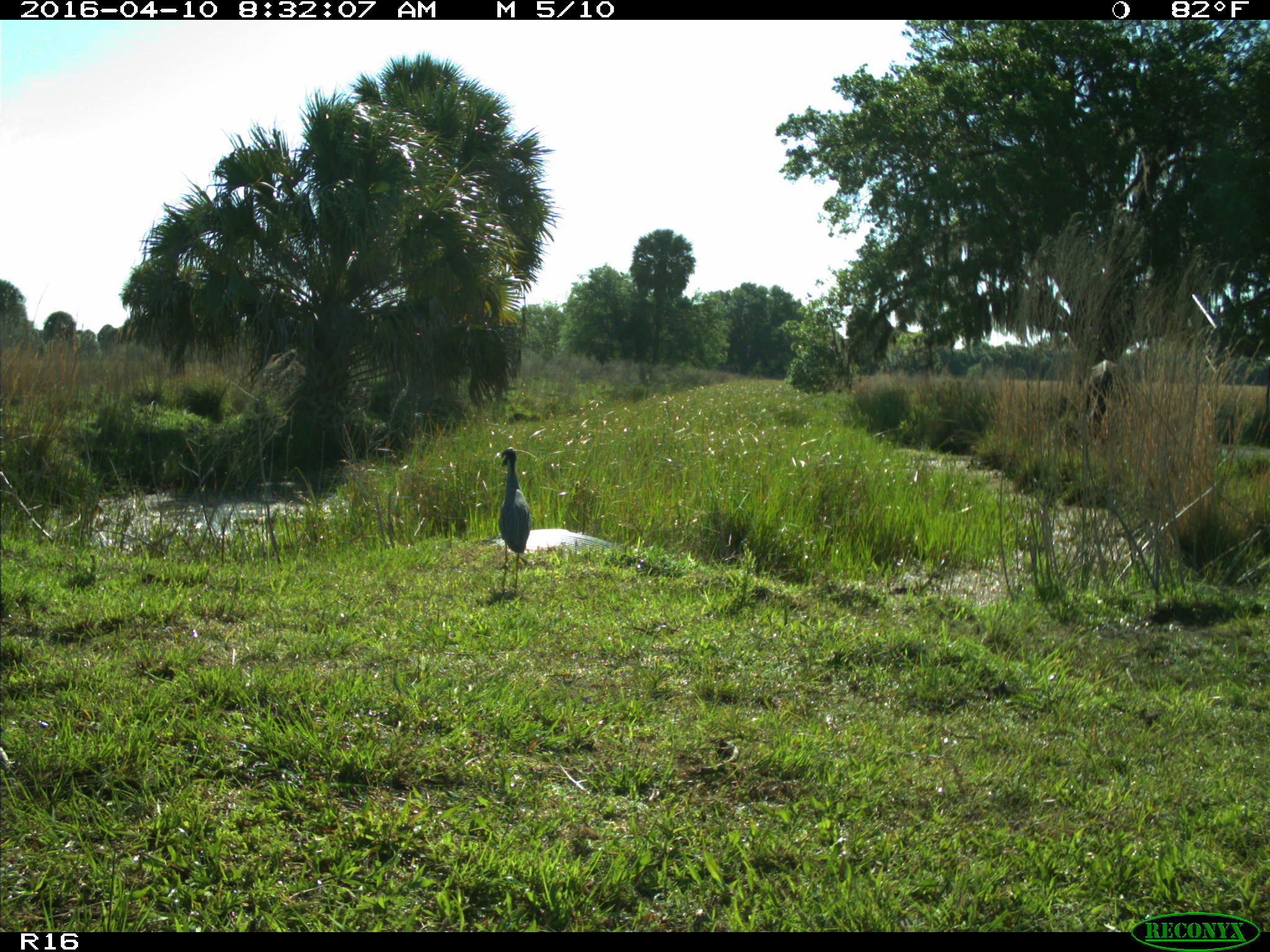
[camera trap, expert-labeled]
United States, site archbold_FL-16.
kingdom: Animalia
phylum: Chordata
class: Aves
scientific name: Aves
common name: birds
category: unidentified bird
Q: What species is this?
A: Unidentified bird (birds) (Aves).